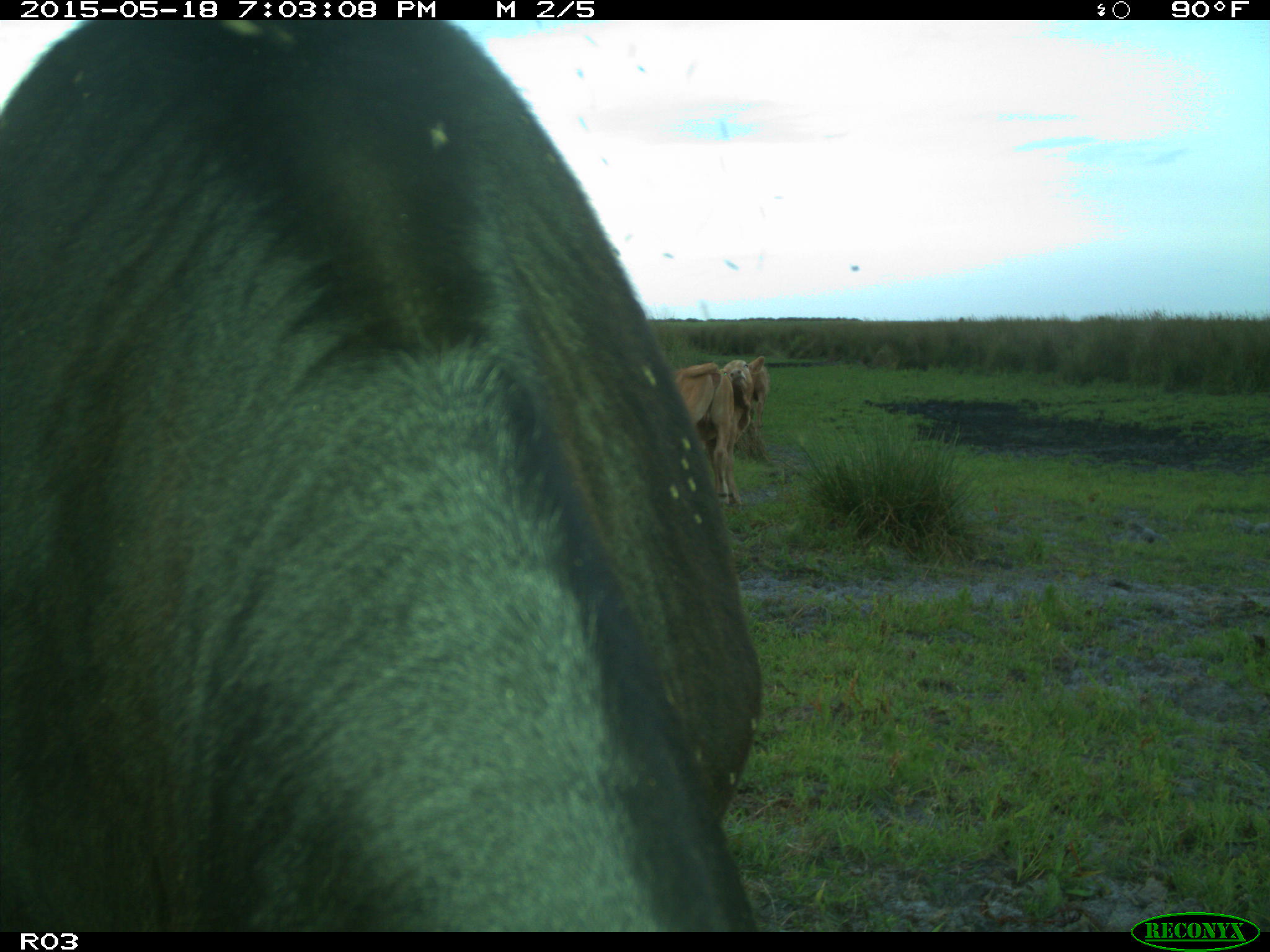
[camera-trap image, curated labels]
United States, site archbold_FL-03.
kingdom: Animalia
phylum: Chordata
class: Mammalia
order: Artiodactyla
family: Bovidae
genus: Bos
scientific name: Bos taurus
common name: domestic cow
Bos taurus (domestic cow).